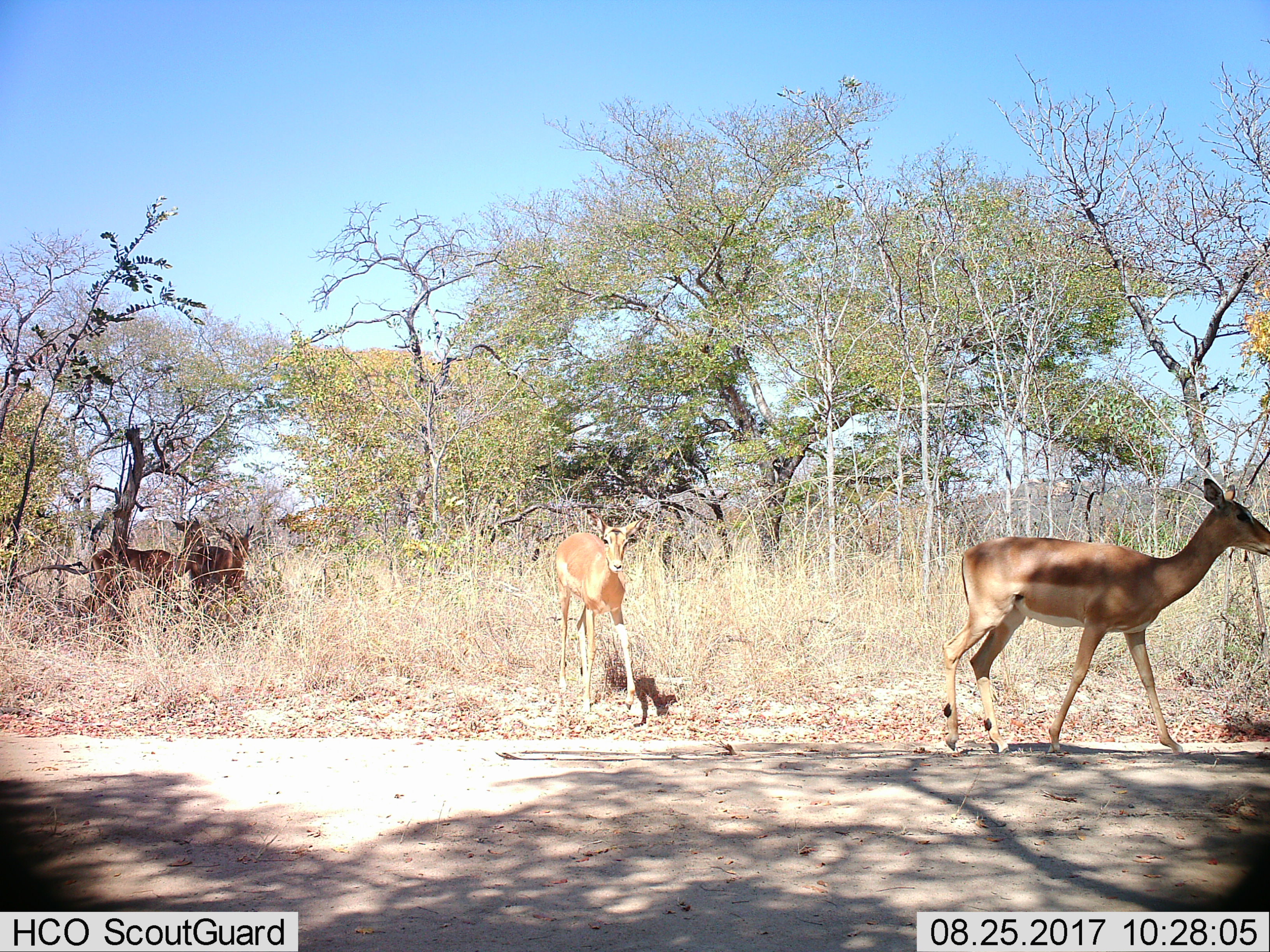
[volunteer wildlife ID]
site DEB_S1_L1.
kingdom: Animalia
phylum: Chordata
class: Mammalia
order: Artiodactyla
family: Bovidae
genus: Aepyceros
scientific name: Aepyceros melampus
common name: impala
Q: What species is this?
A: Impala (Aepyceros melampus).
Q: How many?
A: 4.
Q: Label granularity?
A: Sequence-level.